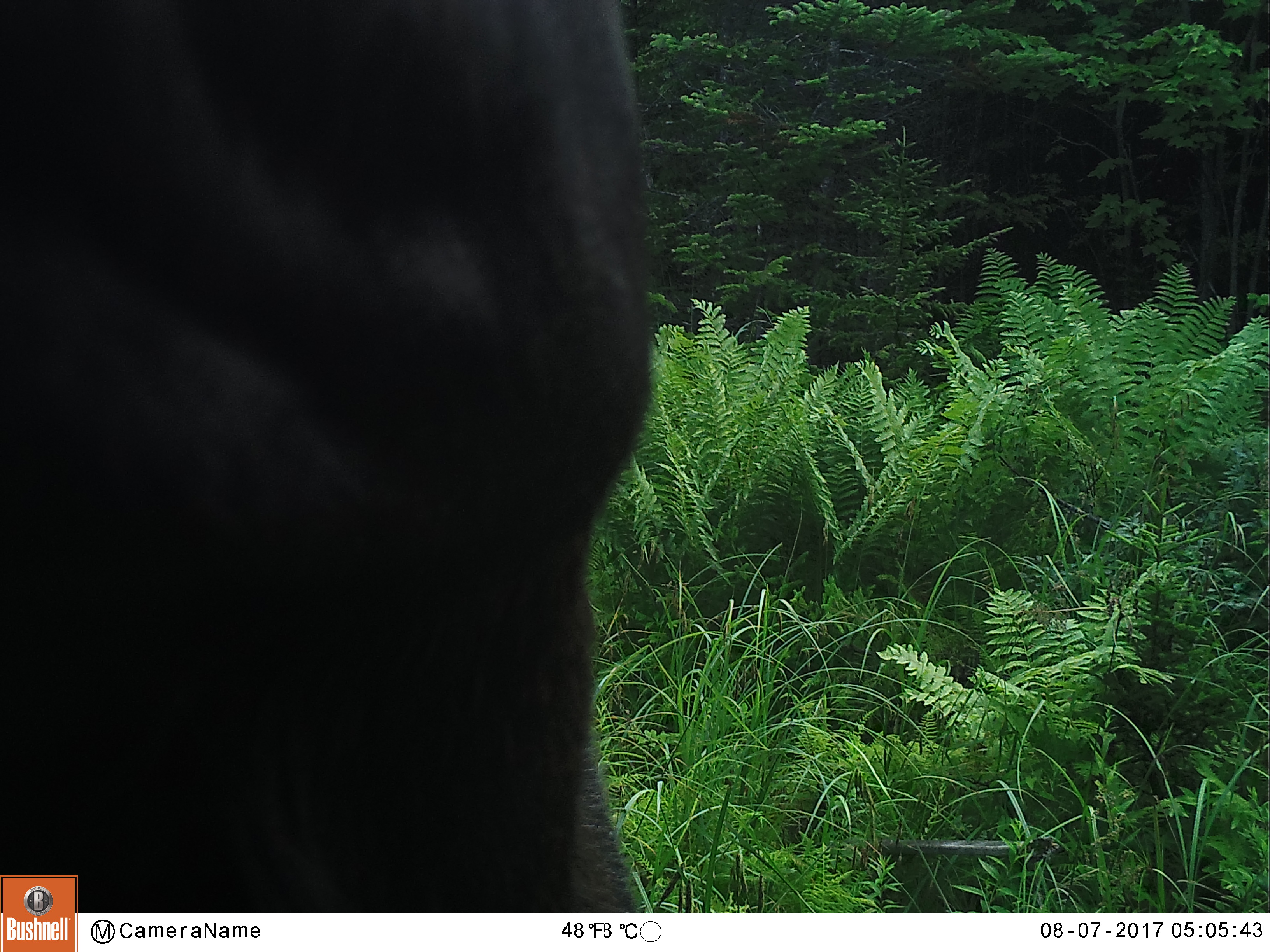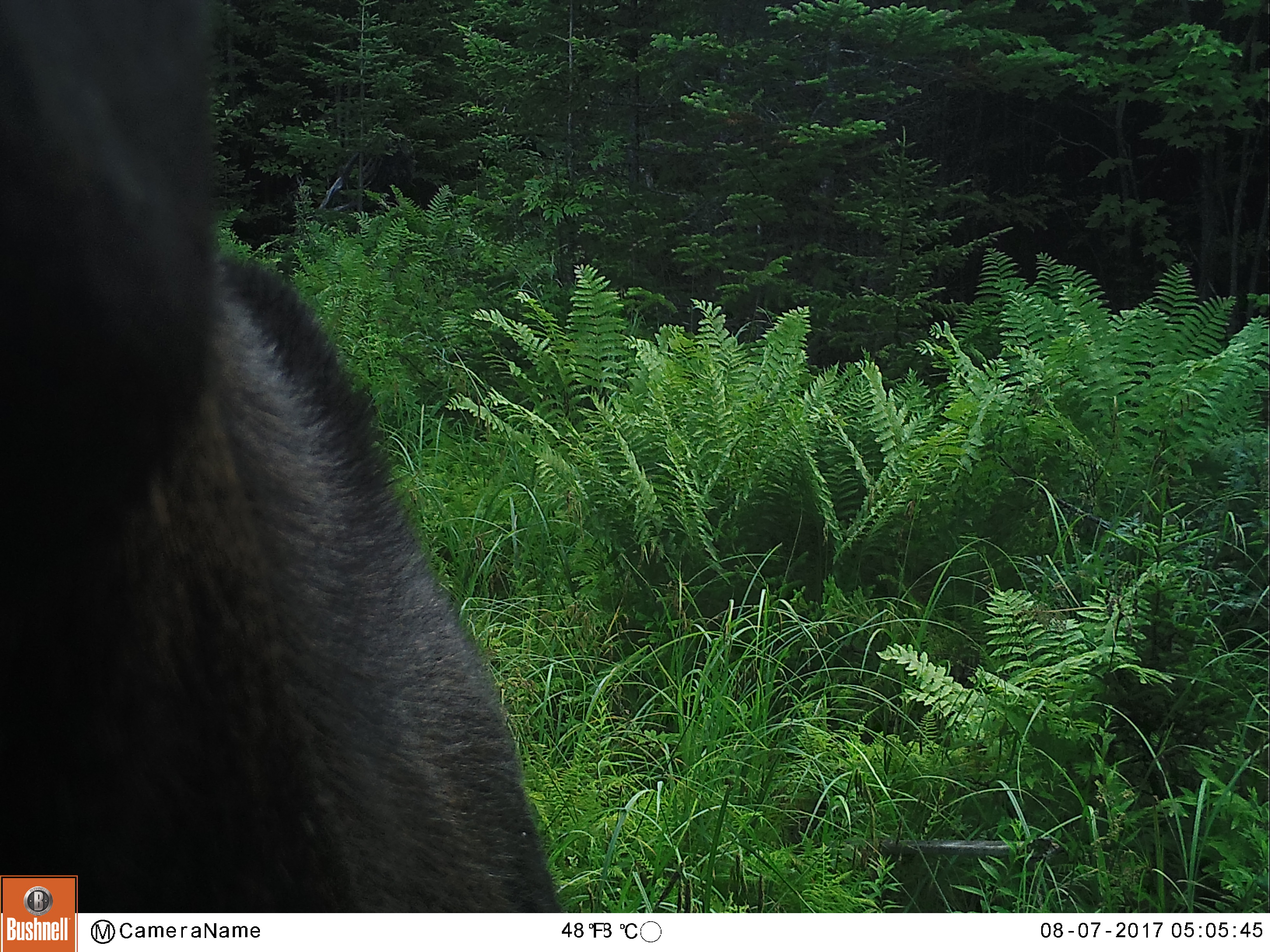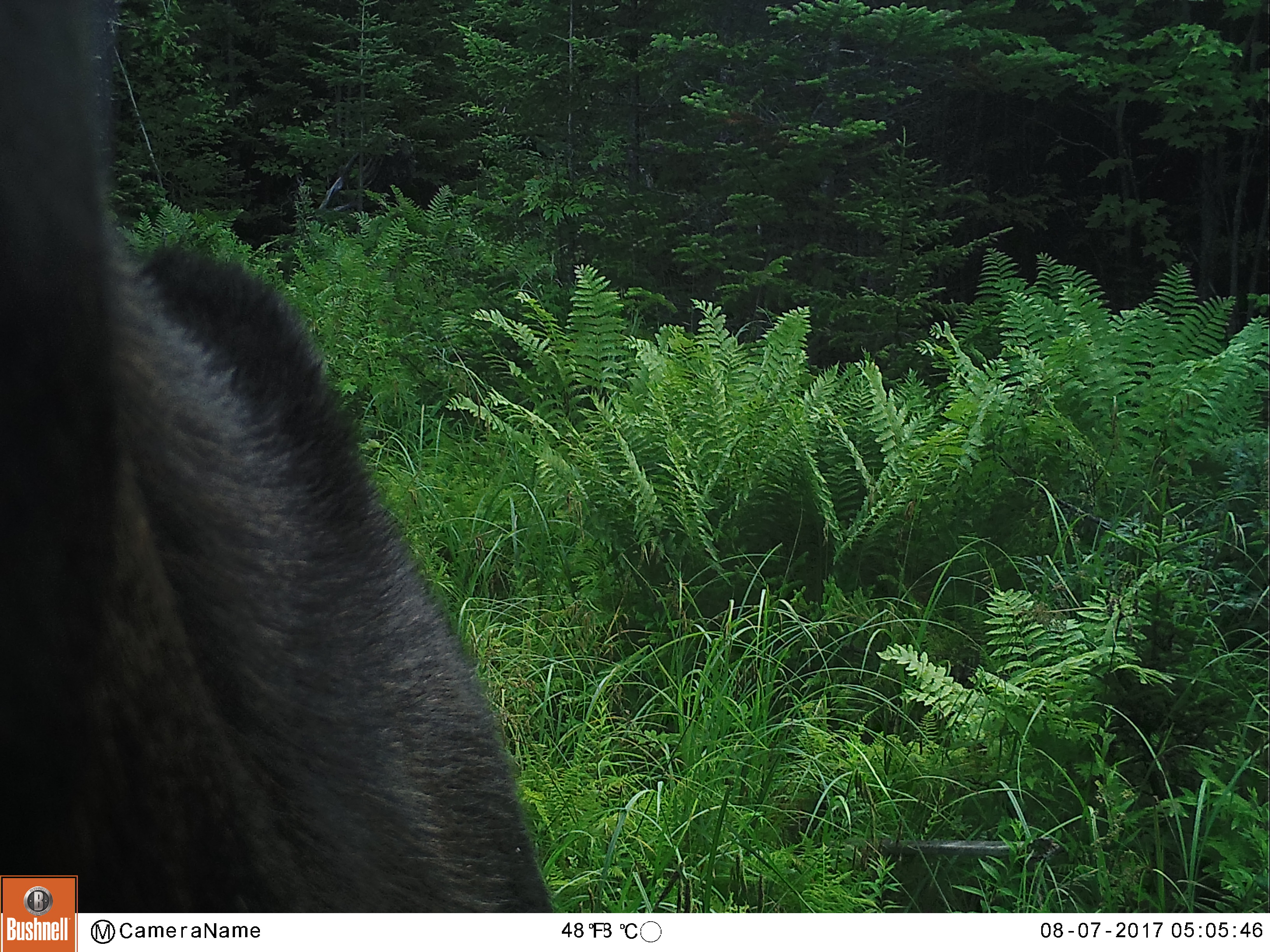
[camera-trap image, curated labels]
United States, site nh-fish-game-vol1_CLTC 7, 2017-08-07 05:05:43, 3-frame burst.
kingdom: Animalia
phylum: Chordata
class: Mammalia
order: Artiodactyla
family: Cervidae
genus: Alces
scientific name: Alces alces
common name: moose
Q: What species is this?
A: Moose (Alces alces).